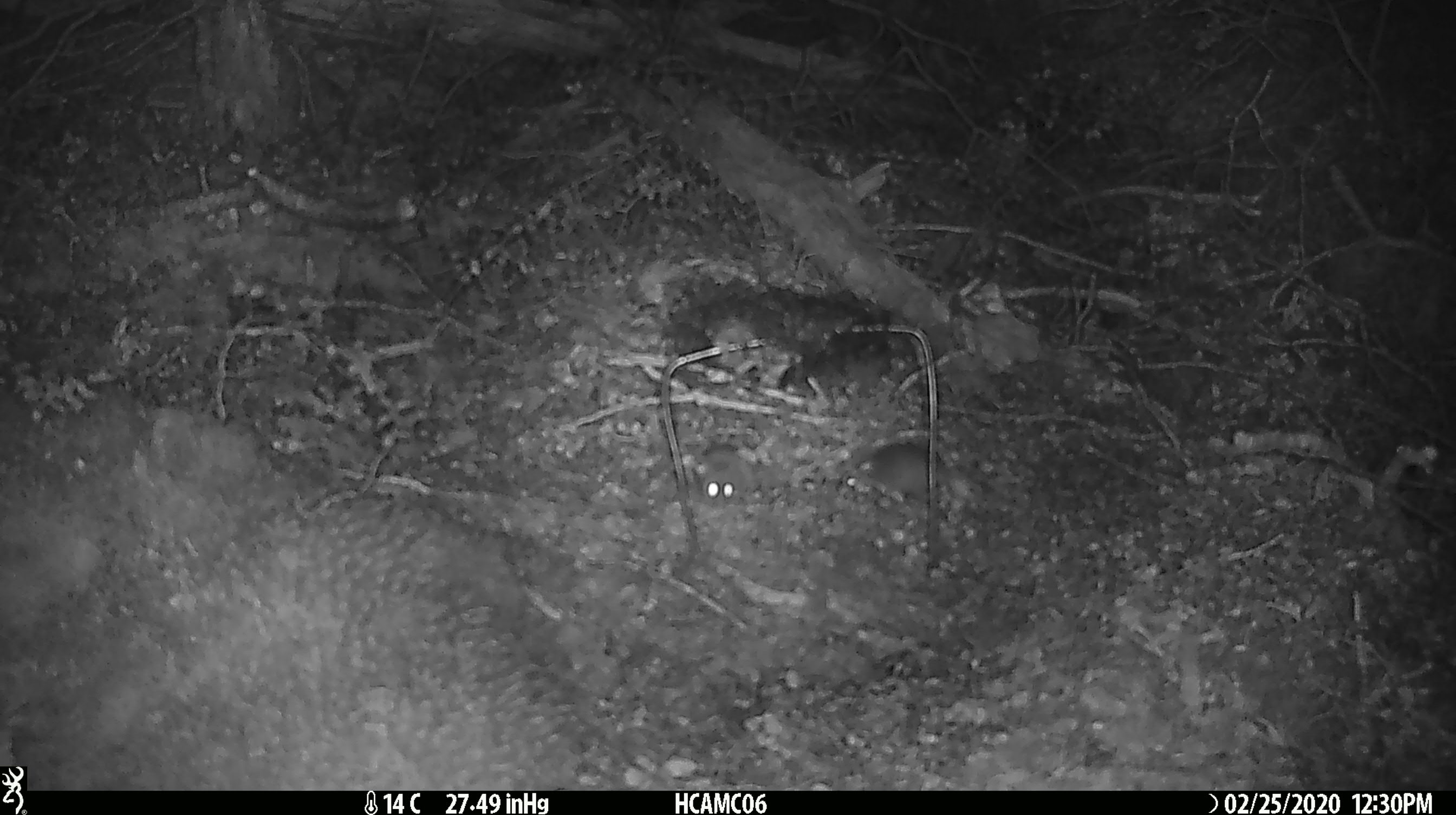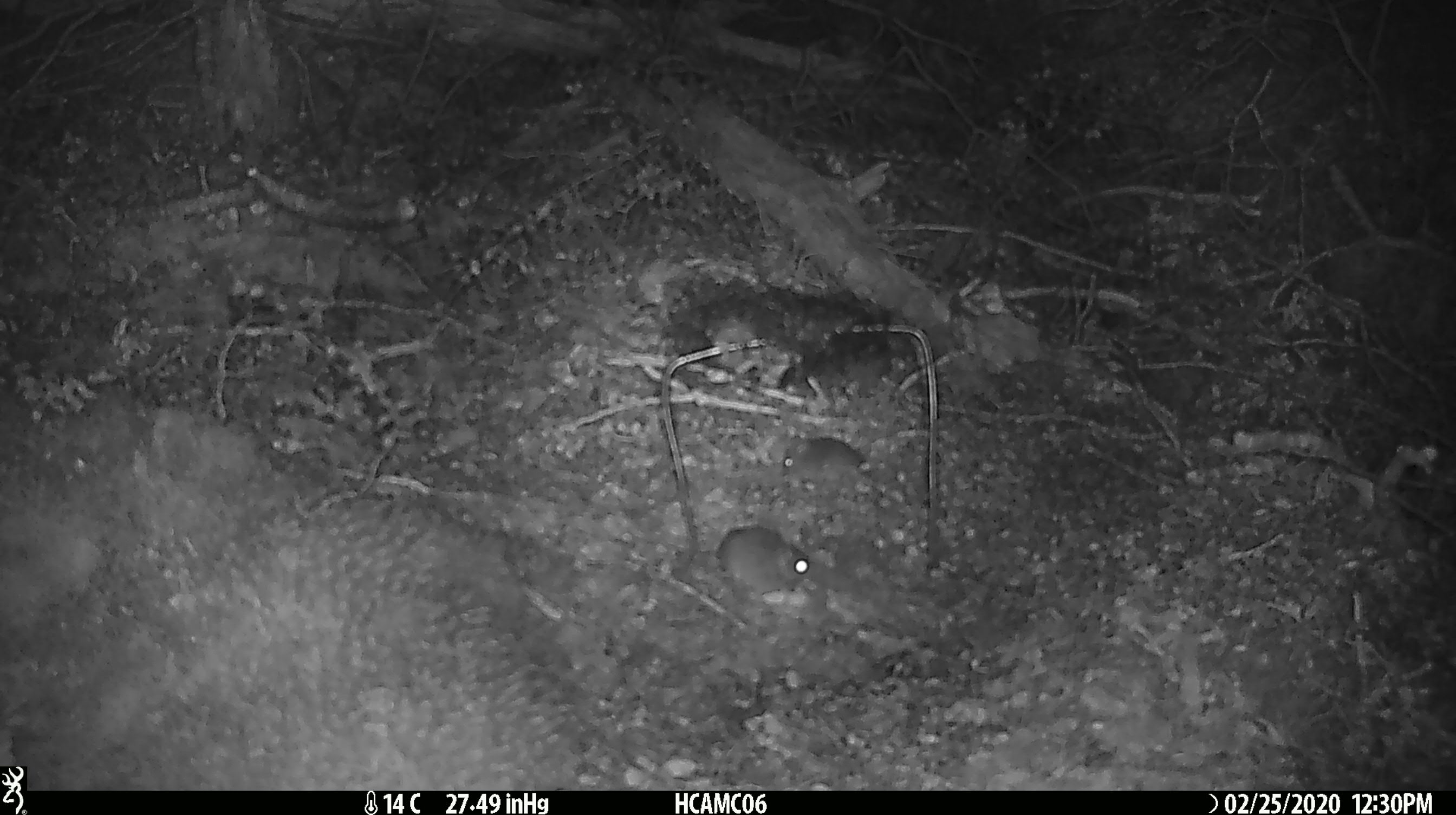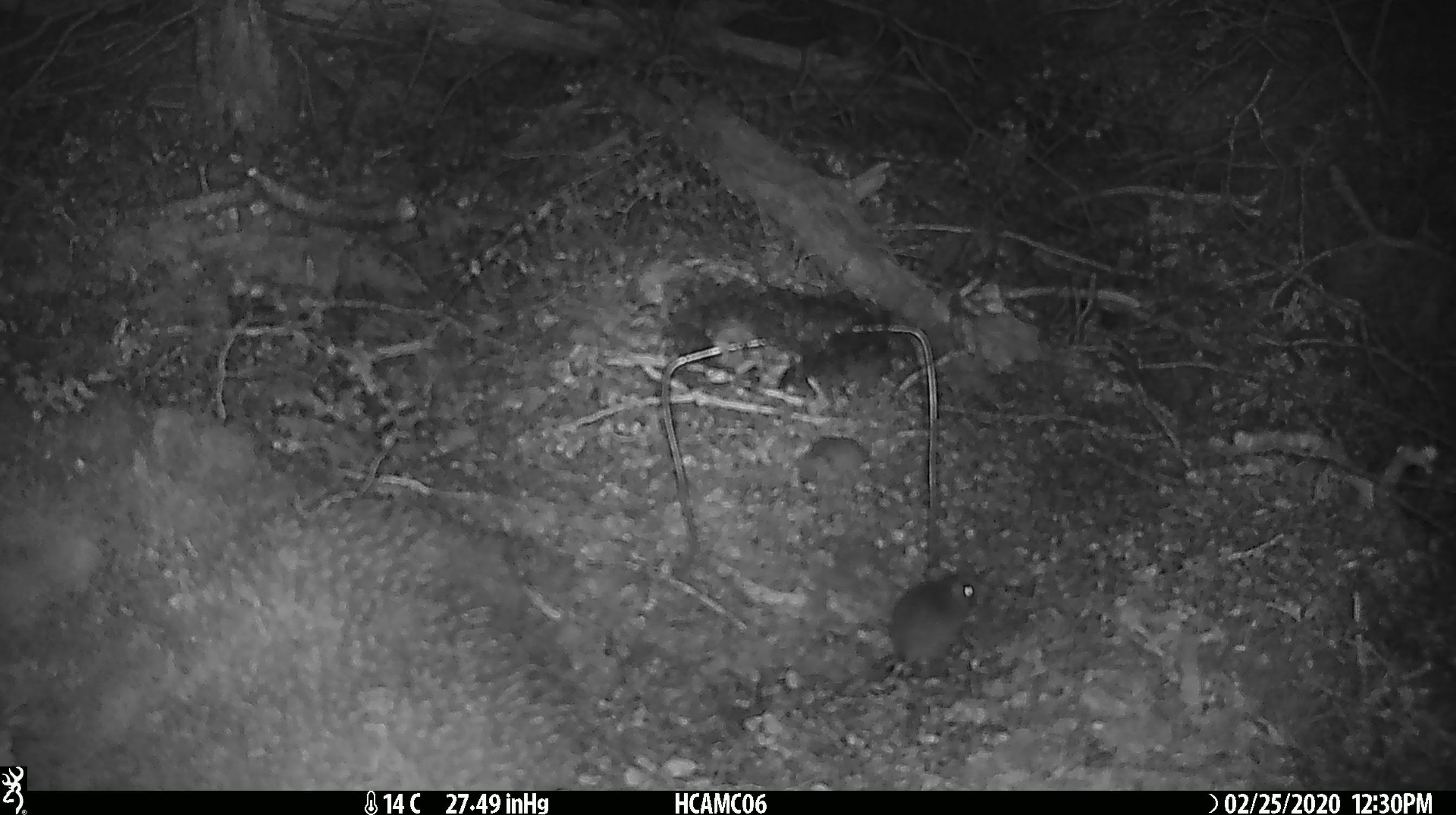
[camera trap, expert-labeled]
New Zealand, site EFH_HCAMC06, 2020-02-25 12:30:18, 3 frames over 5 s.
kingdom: Animalia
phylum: Chordata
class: Mammalia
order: Rodentia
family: Muridae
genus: Mus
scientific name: Mus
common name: mouse